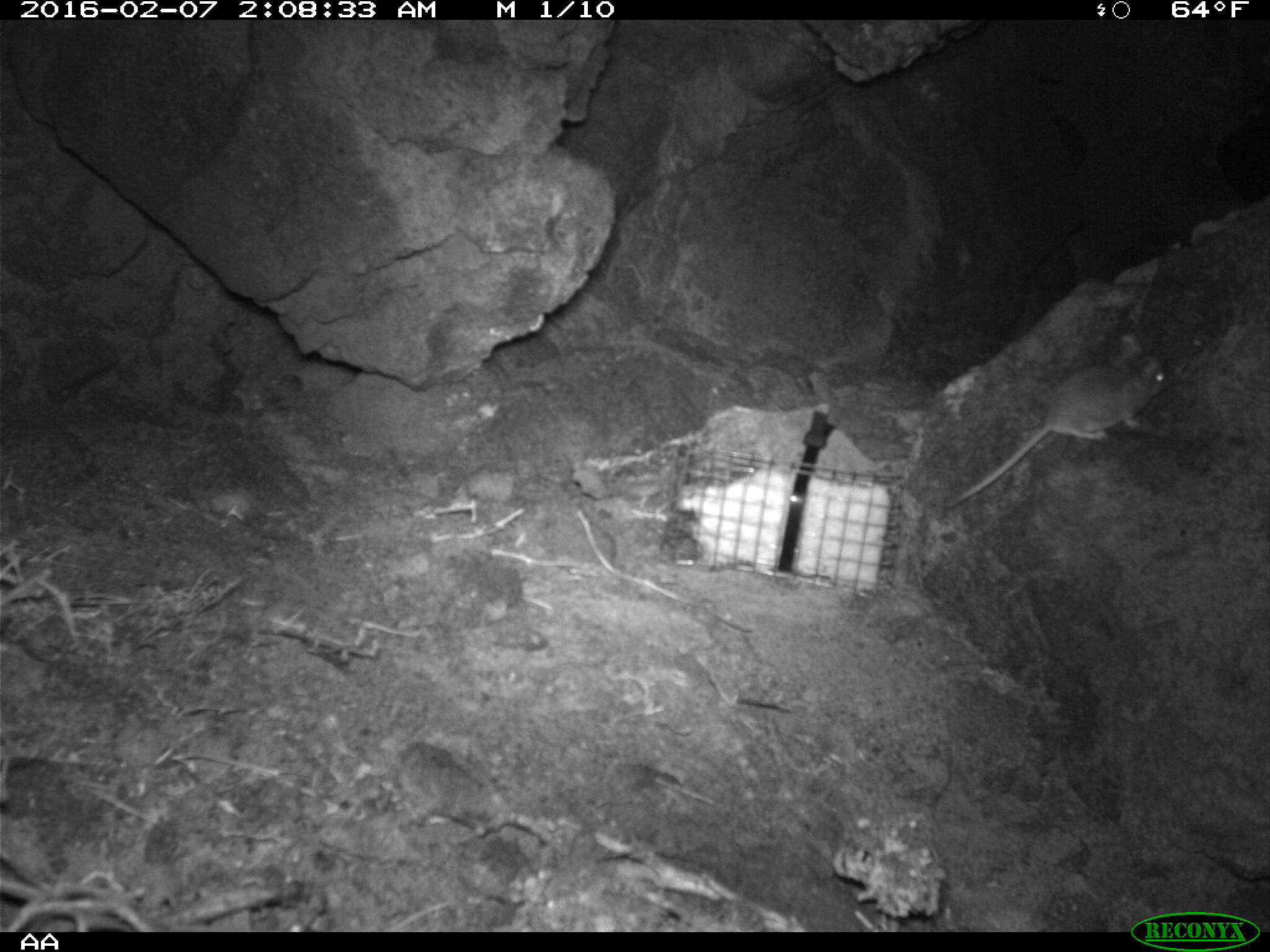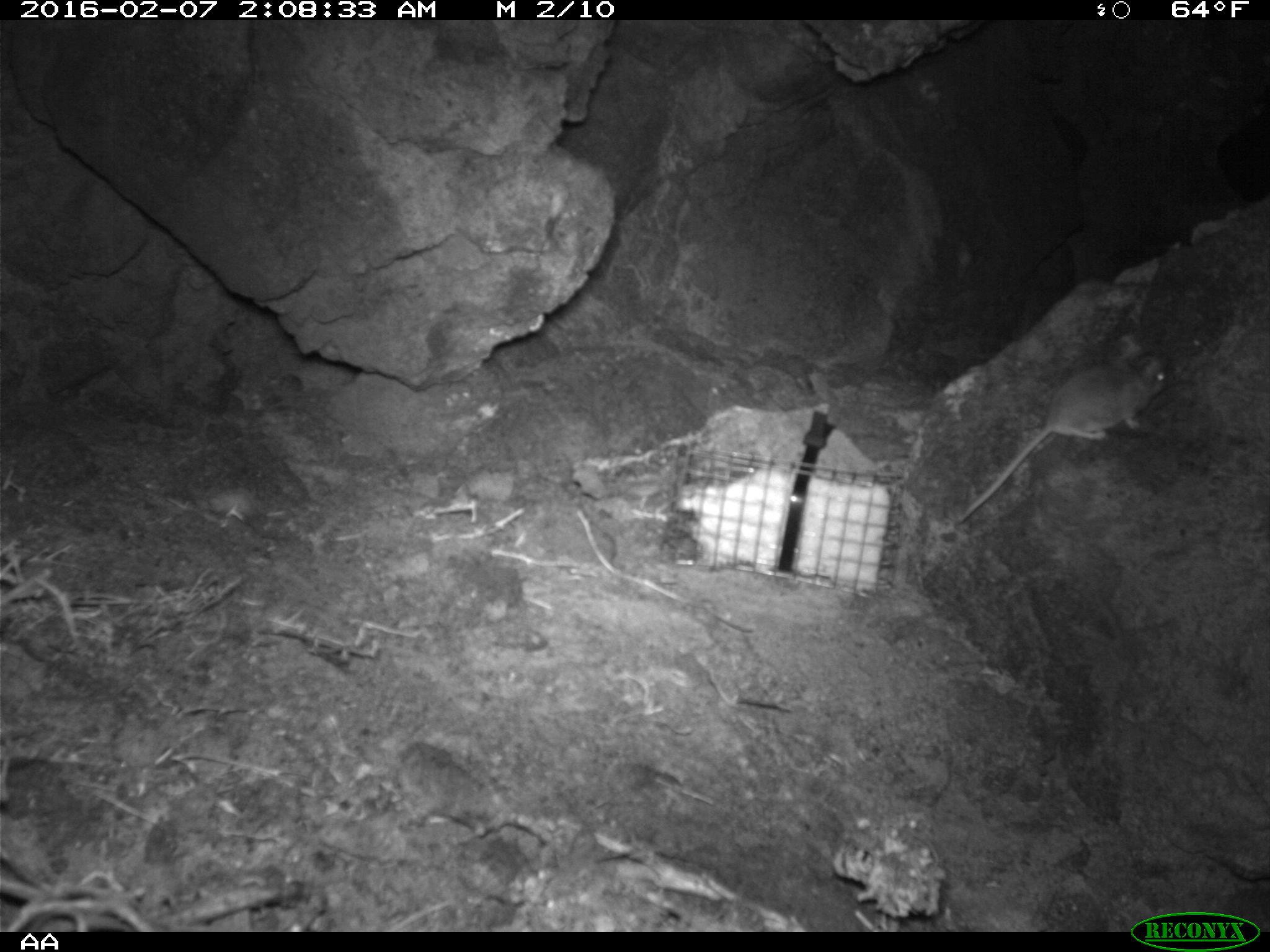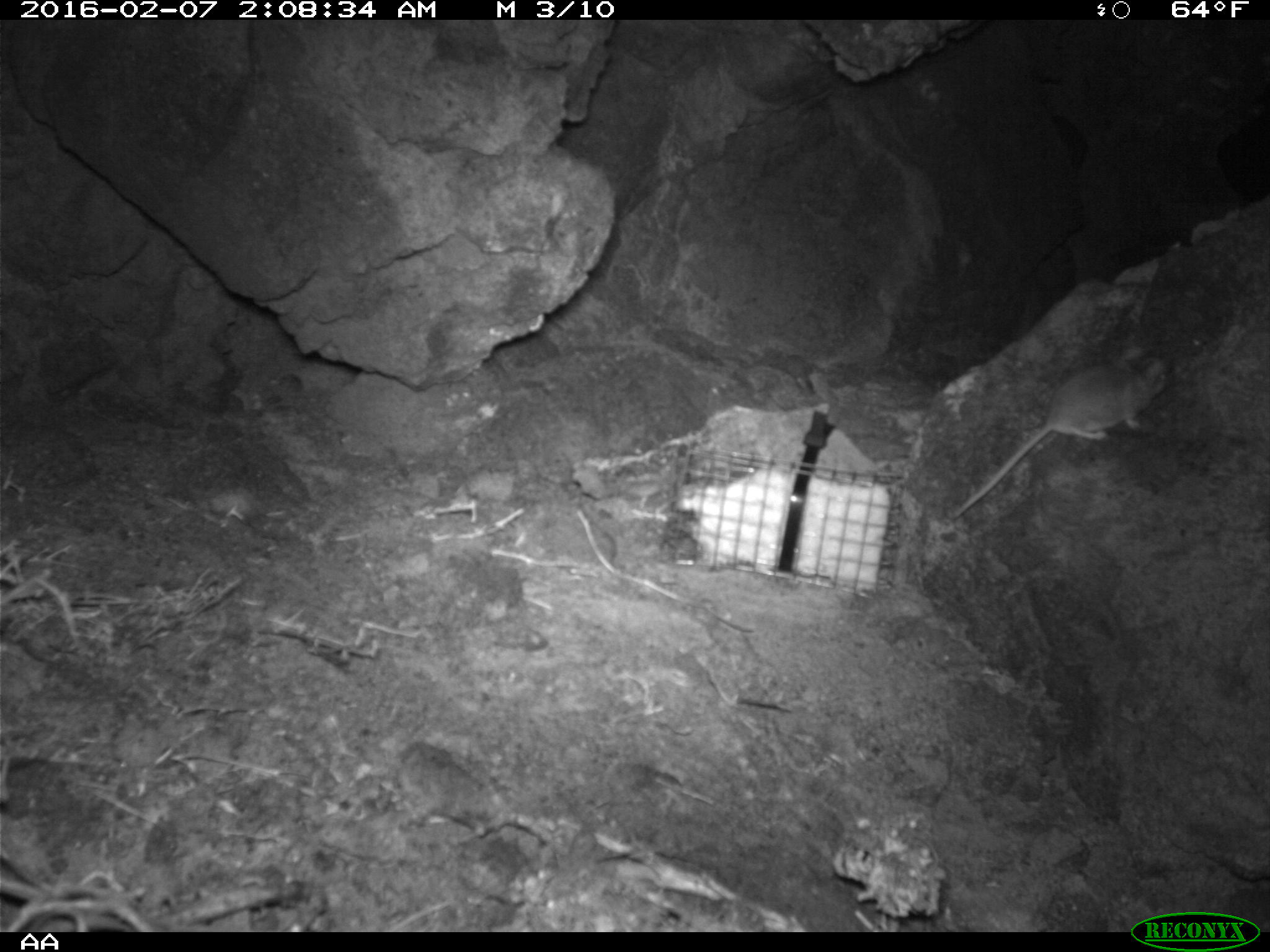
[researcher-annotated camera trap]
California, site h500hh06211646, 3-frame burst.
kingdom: Animalia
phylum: Chordata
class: Mammalia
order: Rodentia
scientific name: Rodentia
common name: rodent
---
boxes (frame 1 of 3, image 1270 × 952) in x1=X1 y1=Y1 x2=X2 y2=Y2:
rodent: x1=941 y1=333 x2=1169 y2=510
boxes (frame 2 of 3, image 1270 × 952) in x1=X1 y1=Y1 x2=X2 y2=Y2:
rodent: x1=959 y1=350 x2=1168 y2=522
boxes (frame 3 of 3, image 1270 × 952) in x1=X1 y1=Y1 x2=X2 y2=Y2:
rodent: x1=949 y1=346 x2=1171 y2=520